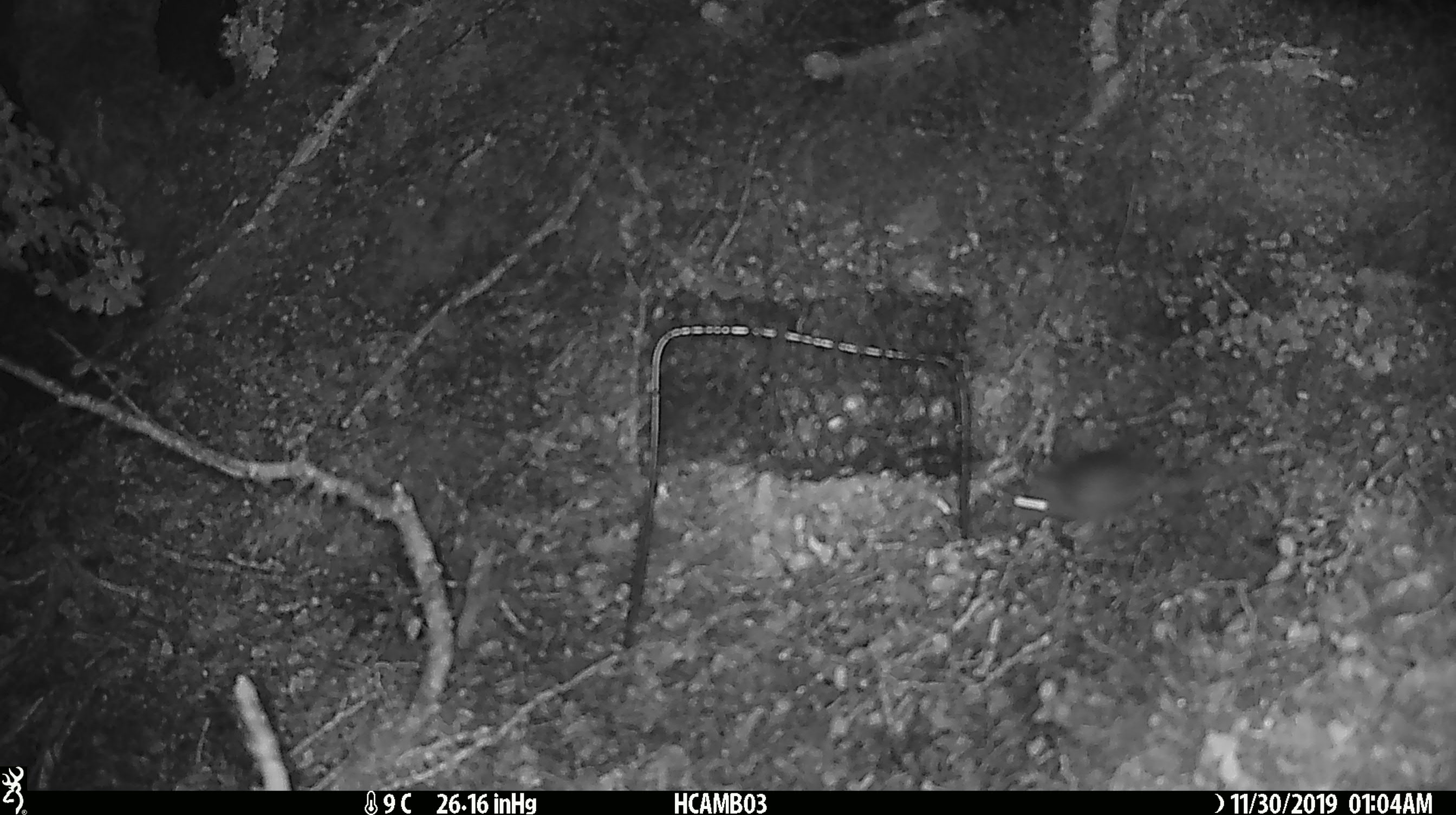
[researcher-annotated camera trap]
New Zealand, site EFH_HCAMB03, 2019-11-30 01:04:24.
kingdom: Animalia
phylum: Chordata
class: Mammalia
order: Rodentia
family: Muridae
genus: Mus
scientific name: Mus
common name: mouse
Mouse (Mus).